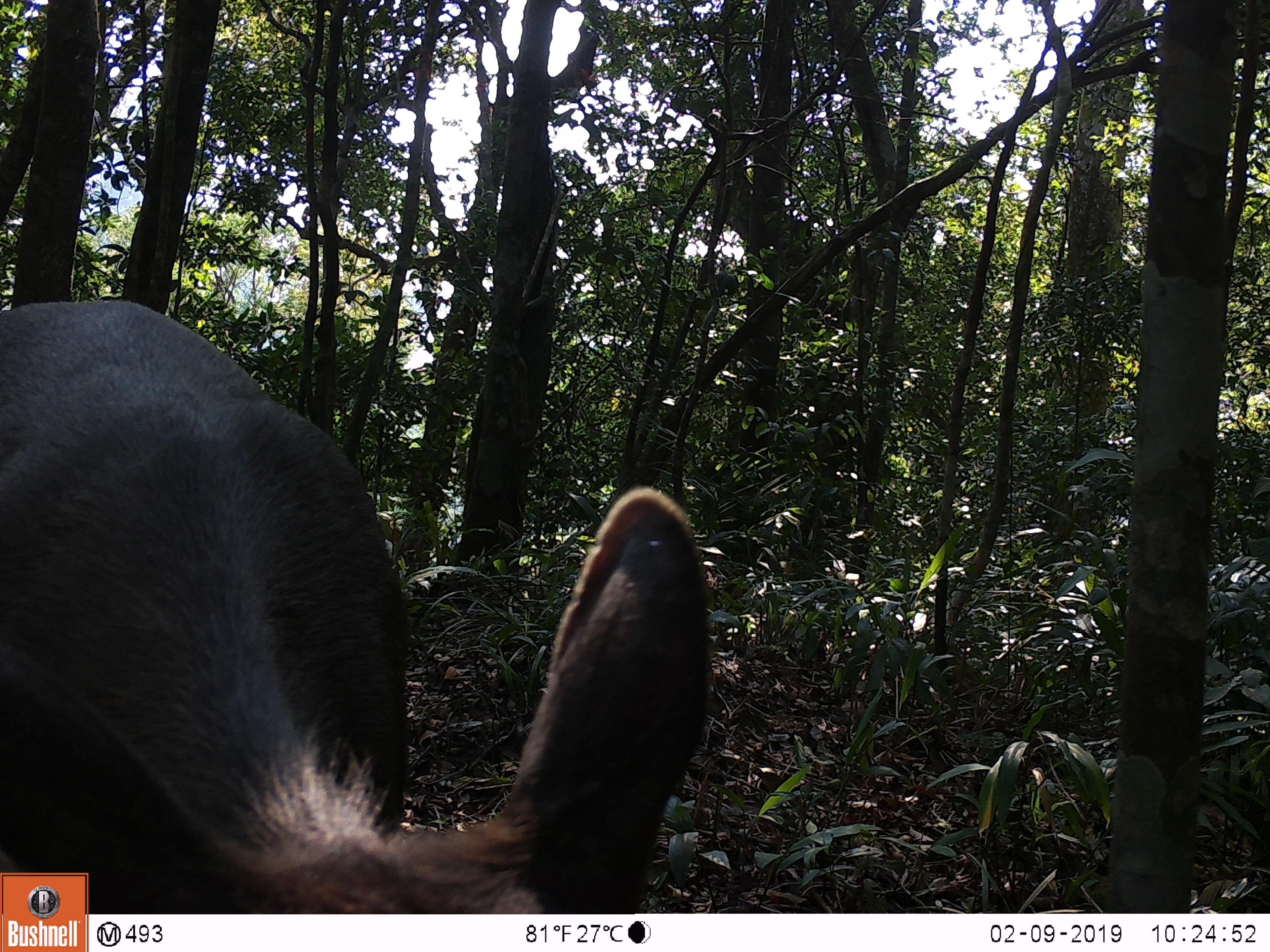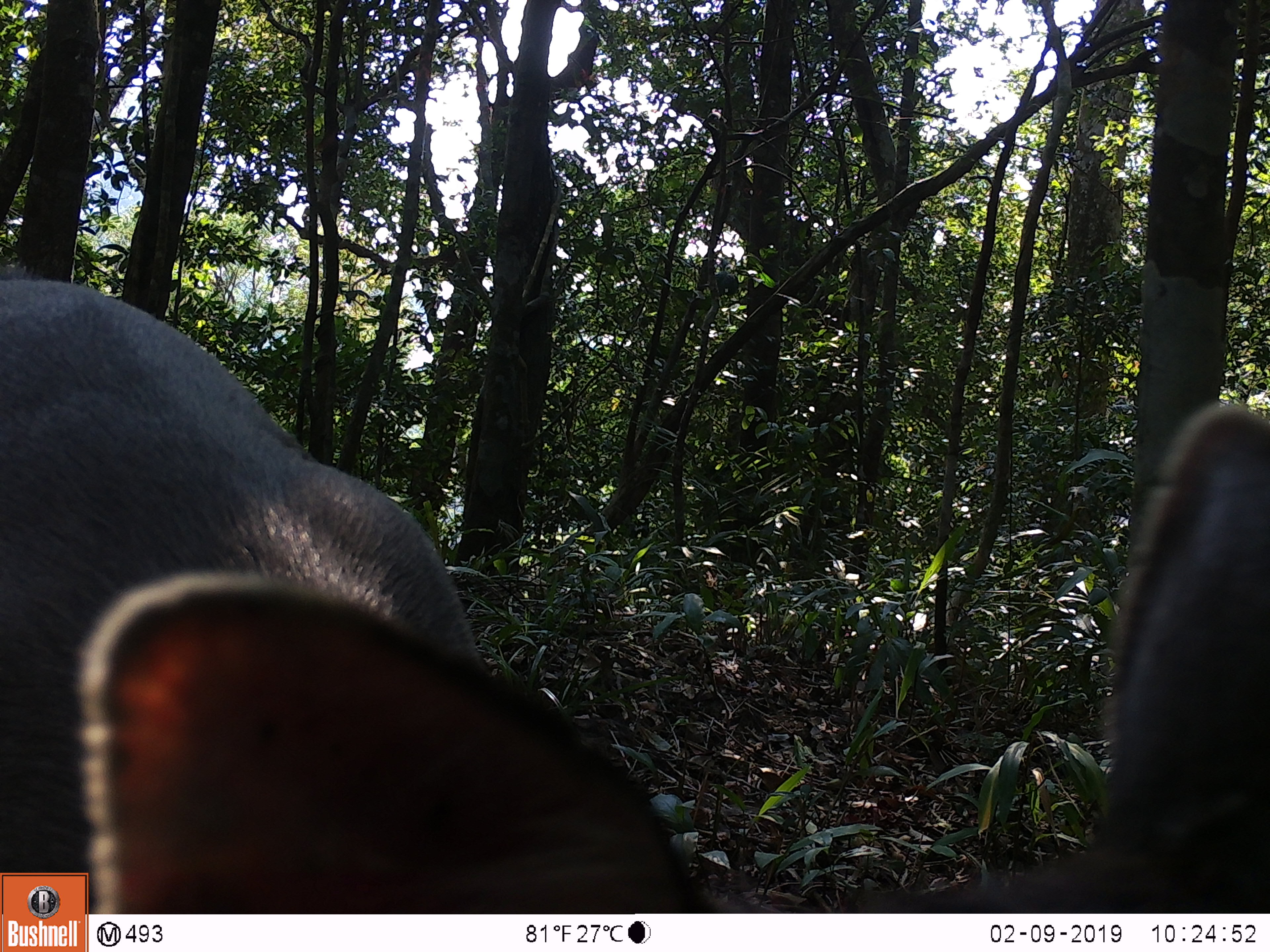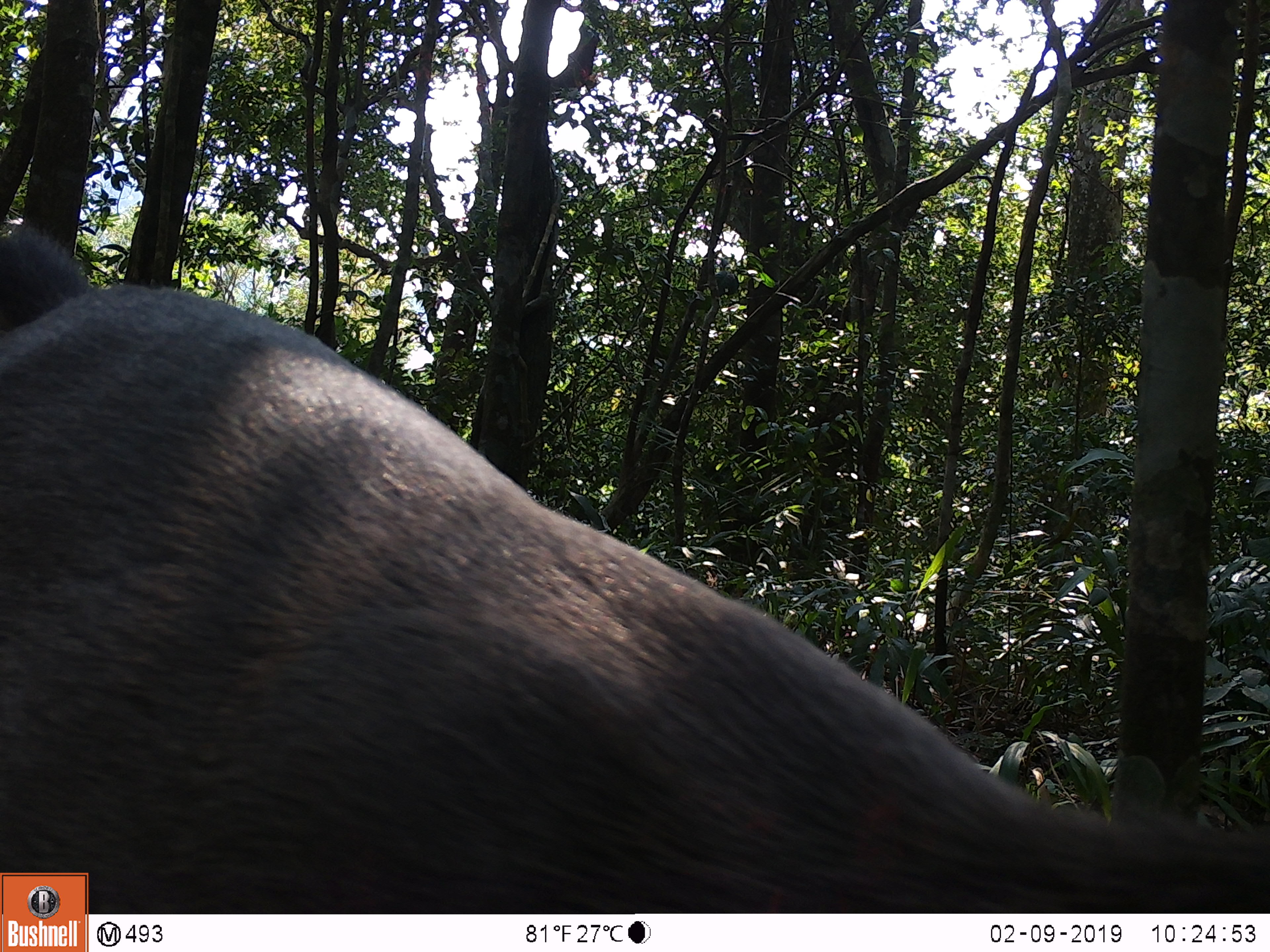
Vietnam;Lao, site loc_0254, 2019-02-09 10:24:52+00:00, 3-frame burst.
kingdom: Animalia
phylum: Chordata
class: Mammalia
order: Artiodactyla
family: Cervidae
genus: Rusa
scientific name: Rusa unicolor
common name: sambar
Sambar (Rusa unicolor). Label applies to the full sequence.